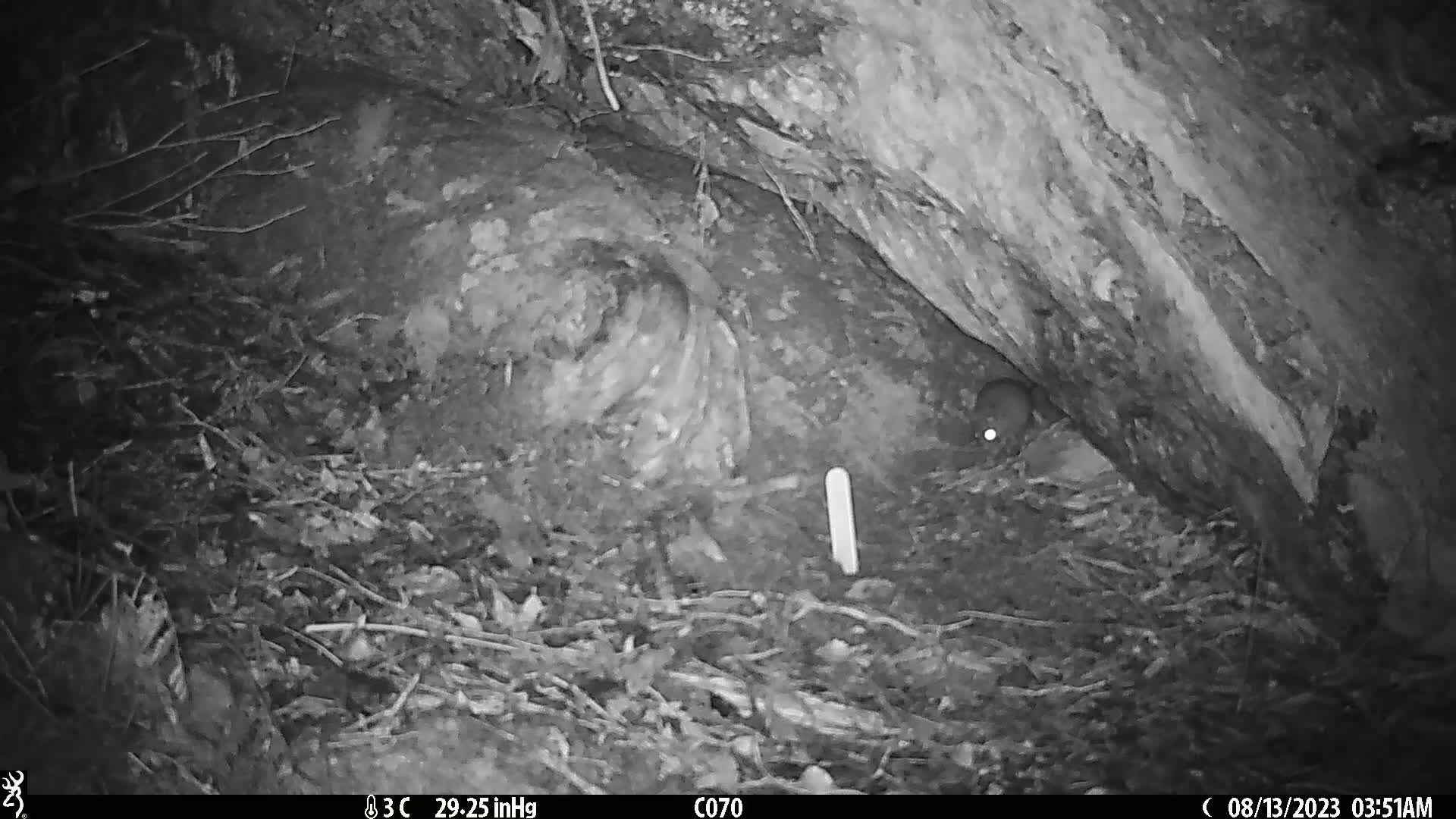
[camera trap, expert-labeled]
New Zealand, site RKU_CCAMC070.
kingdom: Animalia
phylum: Chordata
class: Mammalia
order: Rodentia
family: Muridae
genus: Rattus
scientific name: Rattus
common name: rat